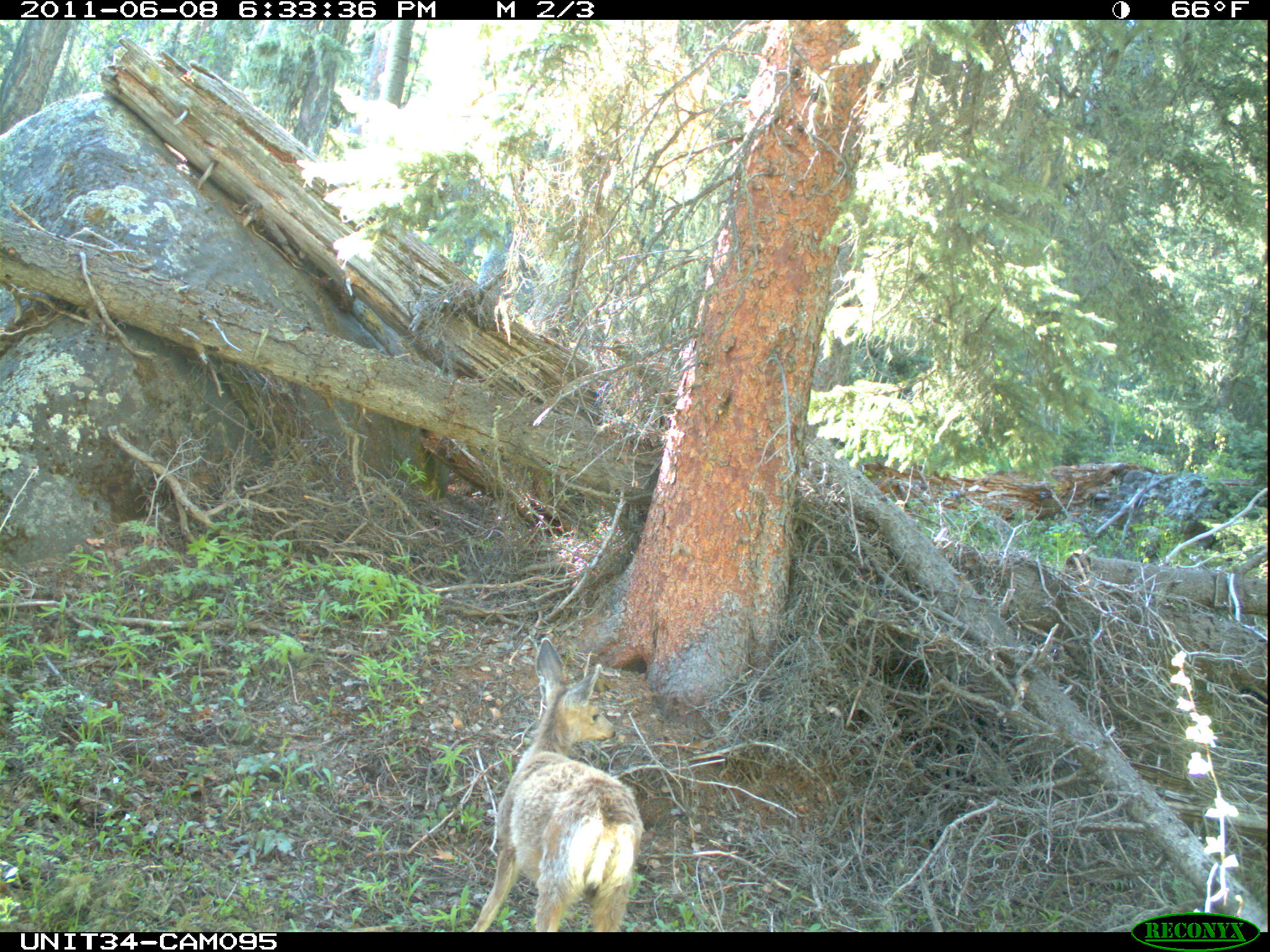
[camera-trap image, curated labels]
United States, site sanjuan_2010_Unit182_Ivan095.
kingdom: Animalia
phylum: Chordata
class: Mammalia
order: Artiodactyla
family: Cervidae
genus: Odocoileus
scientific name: Odocoileus hemionus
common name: mule deer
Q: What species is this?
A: Odocoileus hemionus (mule deer).